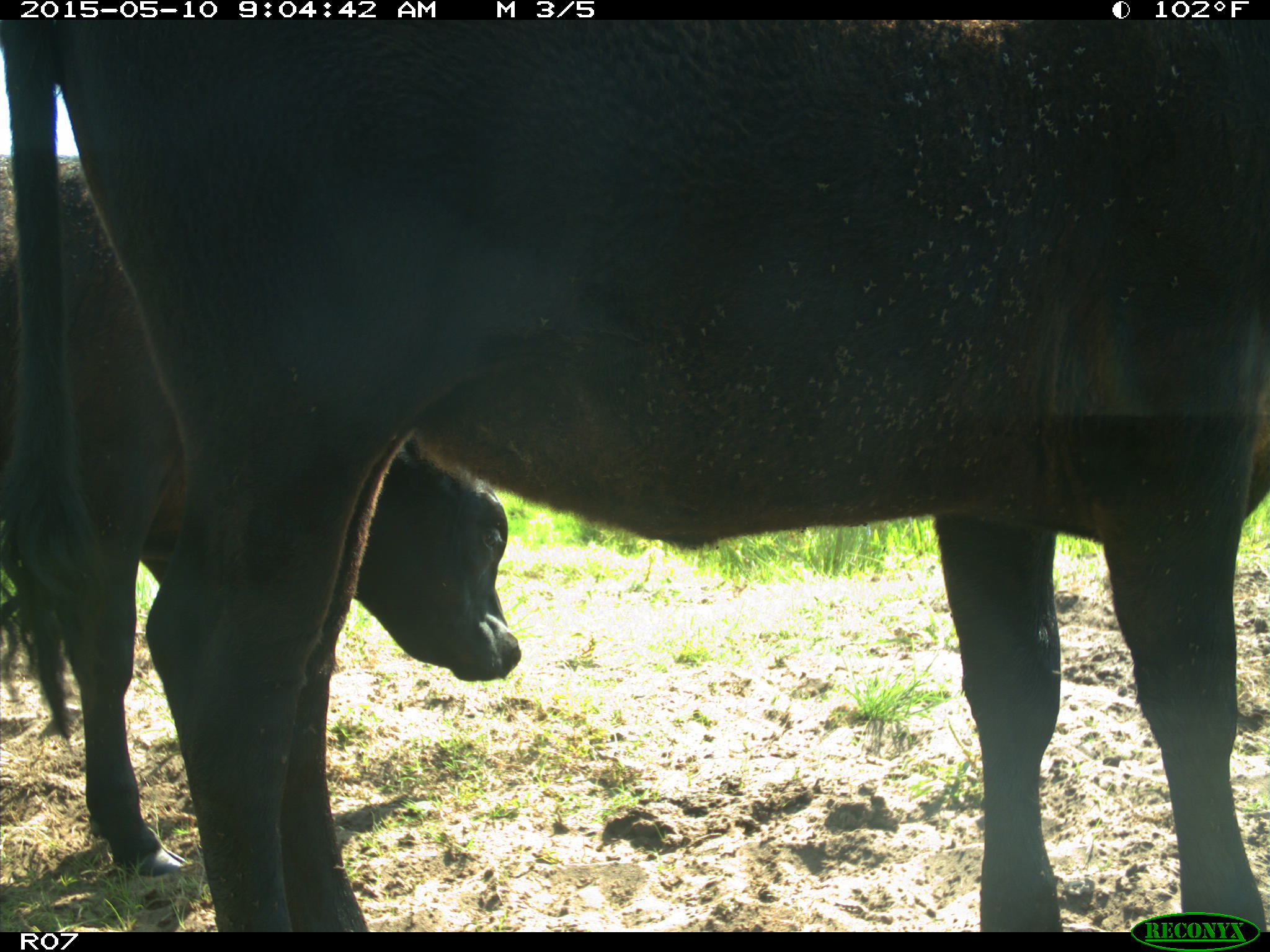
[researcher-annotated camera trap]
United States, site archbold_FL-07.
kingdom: Animalia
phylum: Chordata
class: Mammalia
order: Artiodactyla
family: Bovidae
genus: Bos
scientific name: Bos taurus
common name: domestic cow